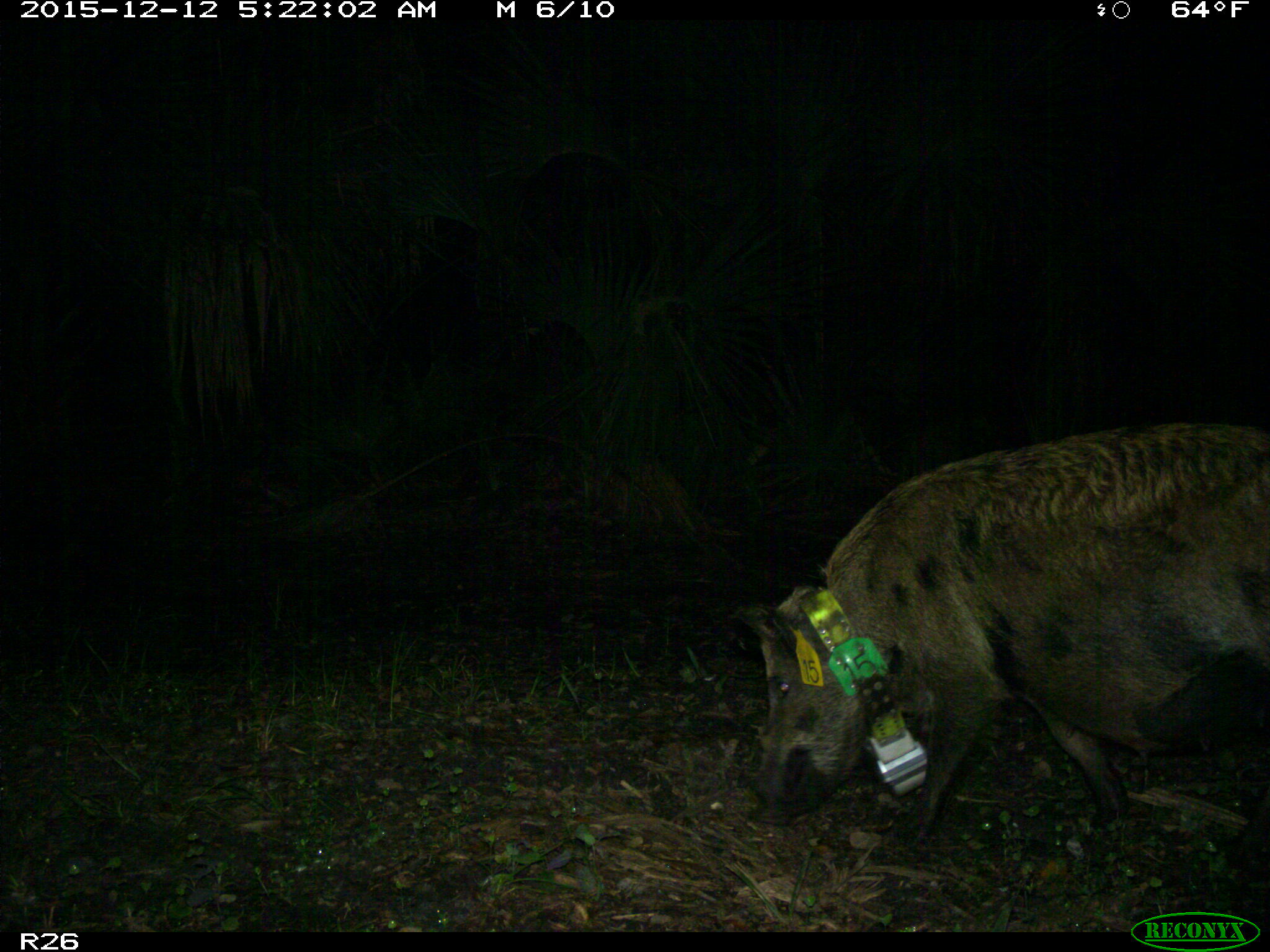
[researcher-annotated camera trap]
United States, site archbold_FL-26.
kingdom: Animalia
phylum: Chordata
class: Mammalia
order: Artiodactyla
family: Suidae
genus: Sus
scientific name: Sus scrofa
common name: wild boar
Sus scrofa (wild boar).